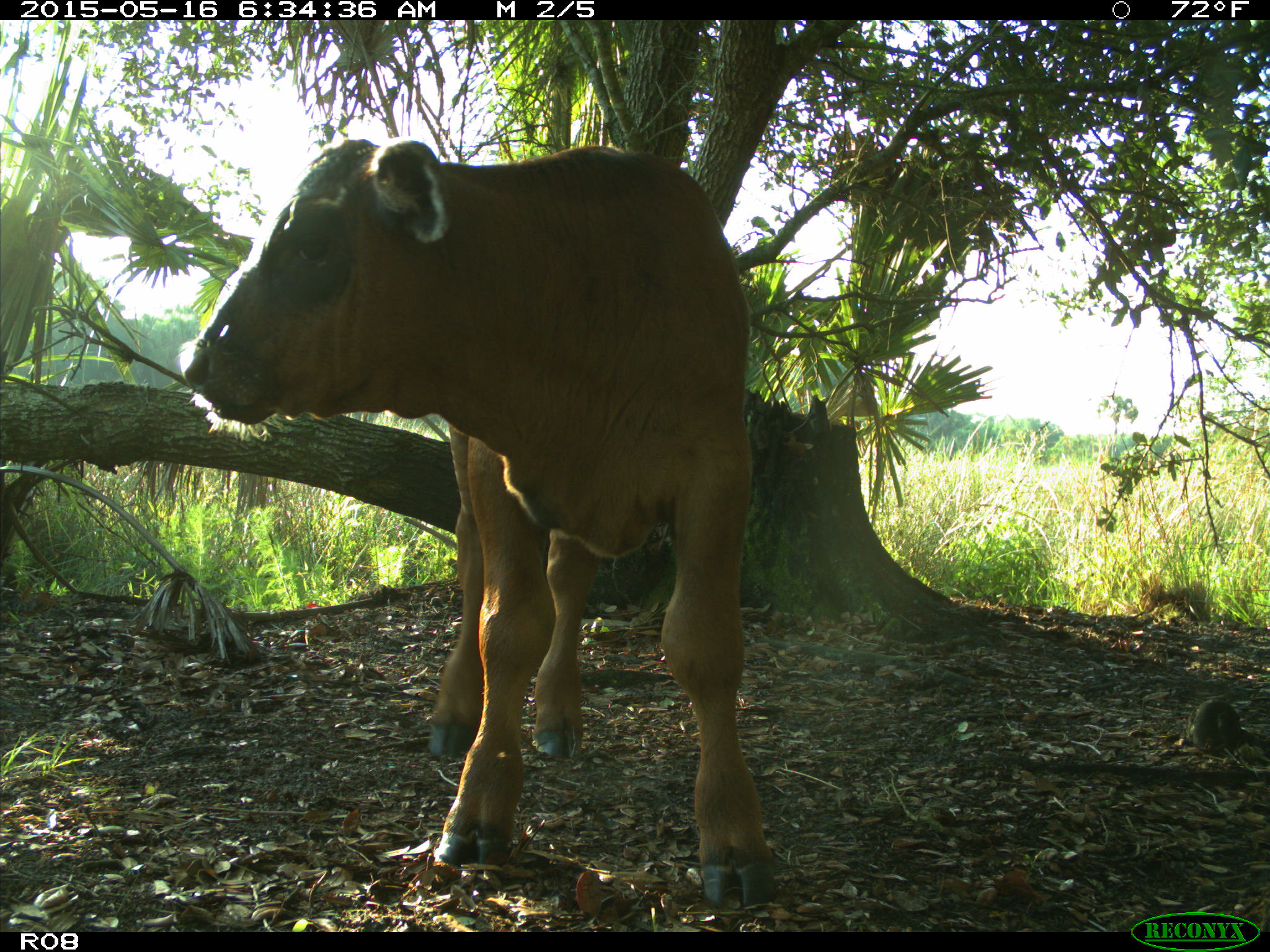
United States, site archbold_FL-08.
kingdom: Animalia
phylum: Chordata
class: Mammalia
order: Artiodactyla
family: Bovidae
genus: Bos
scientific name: Bos taurus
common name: domestic cow